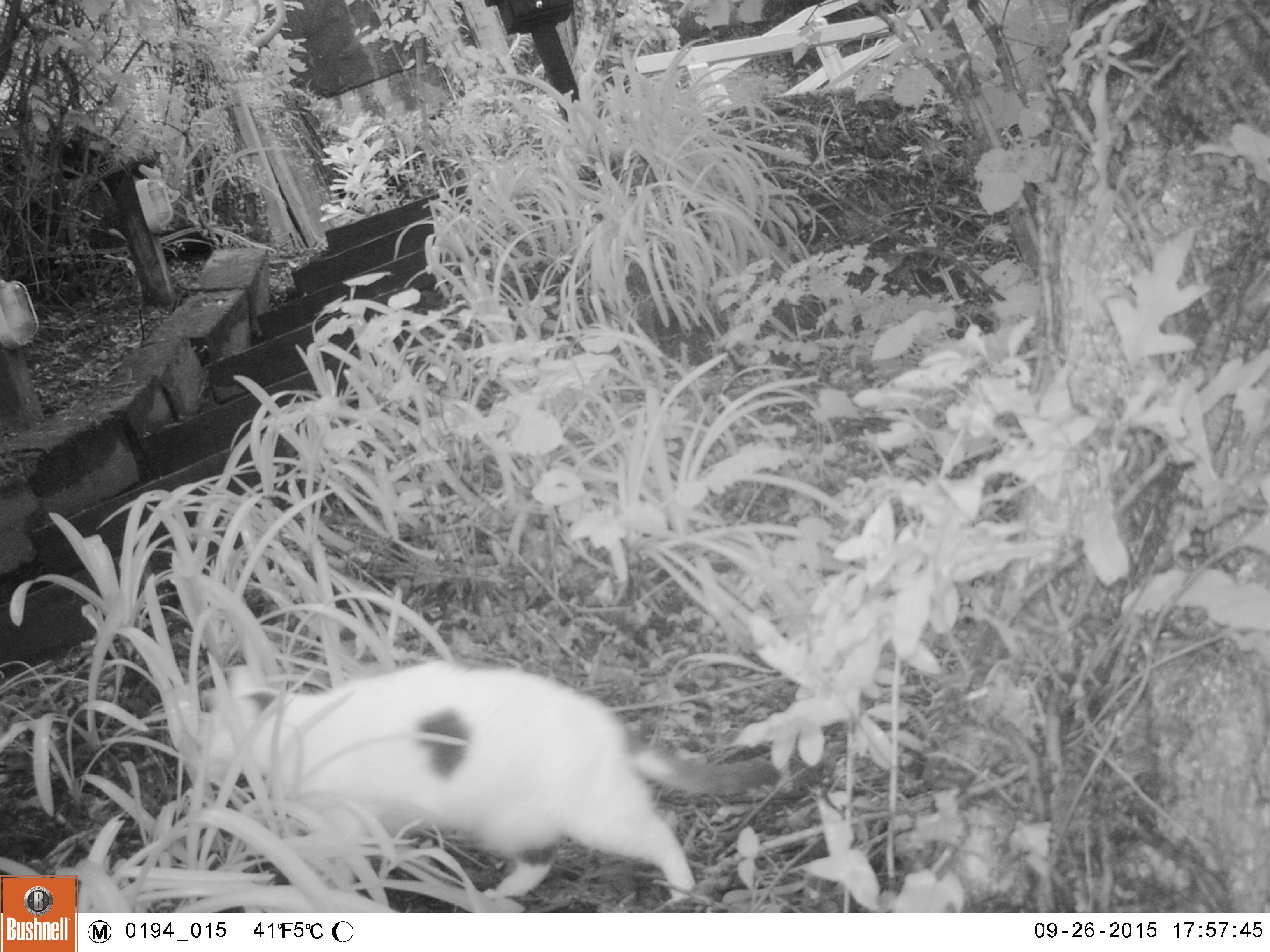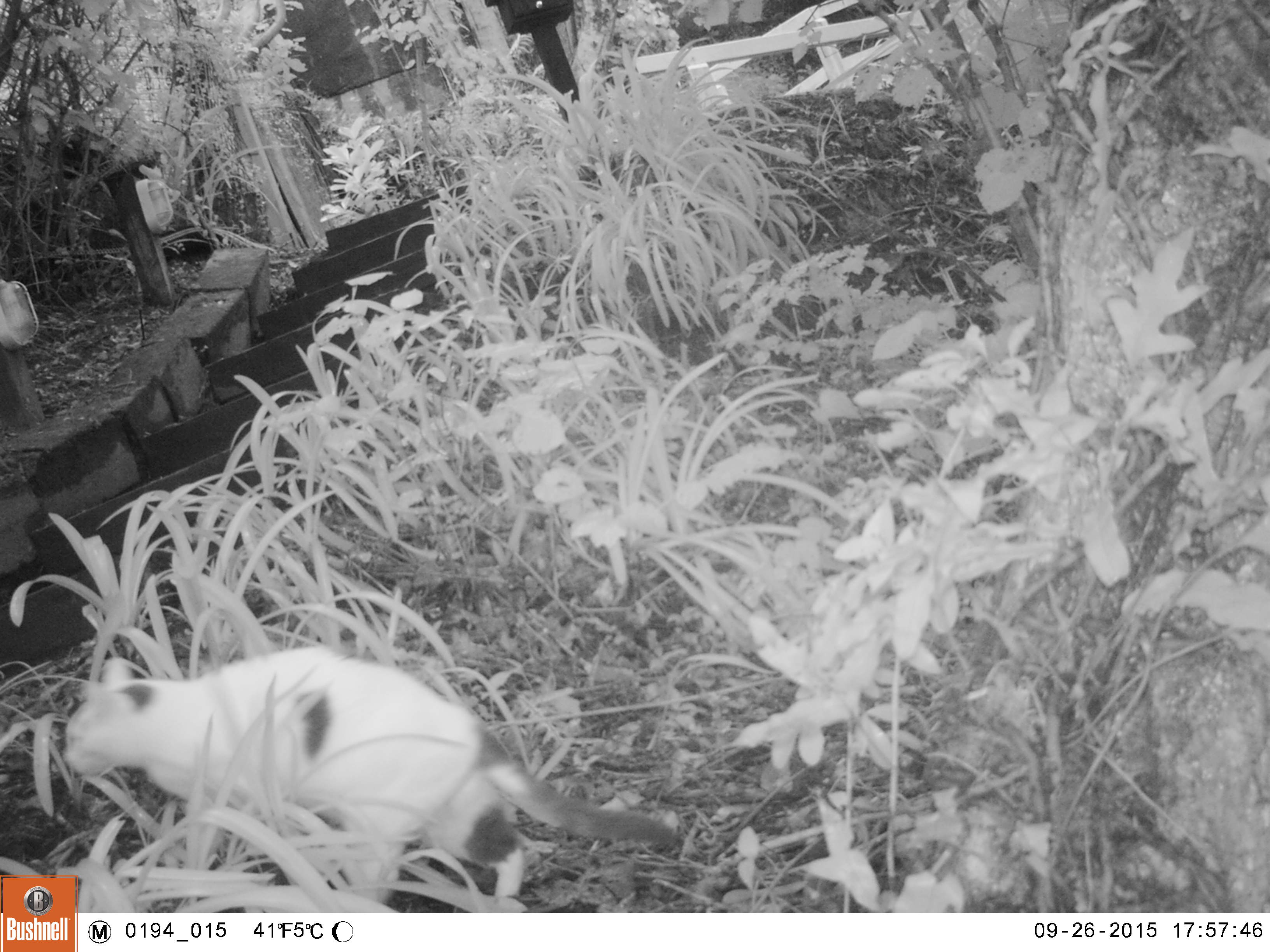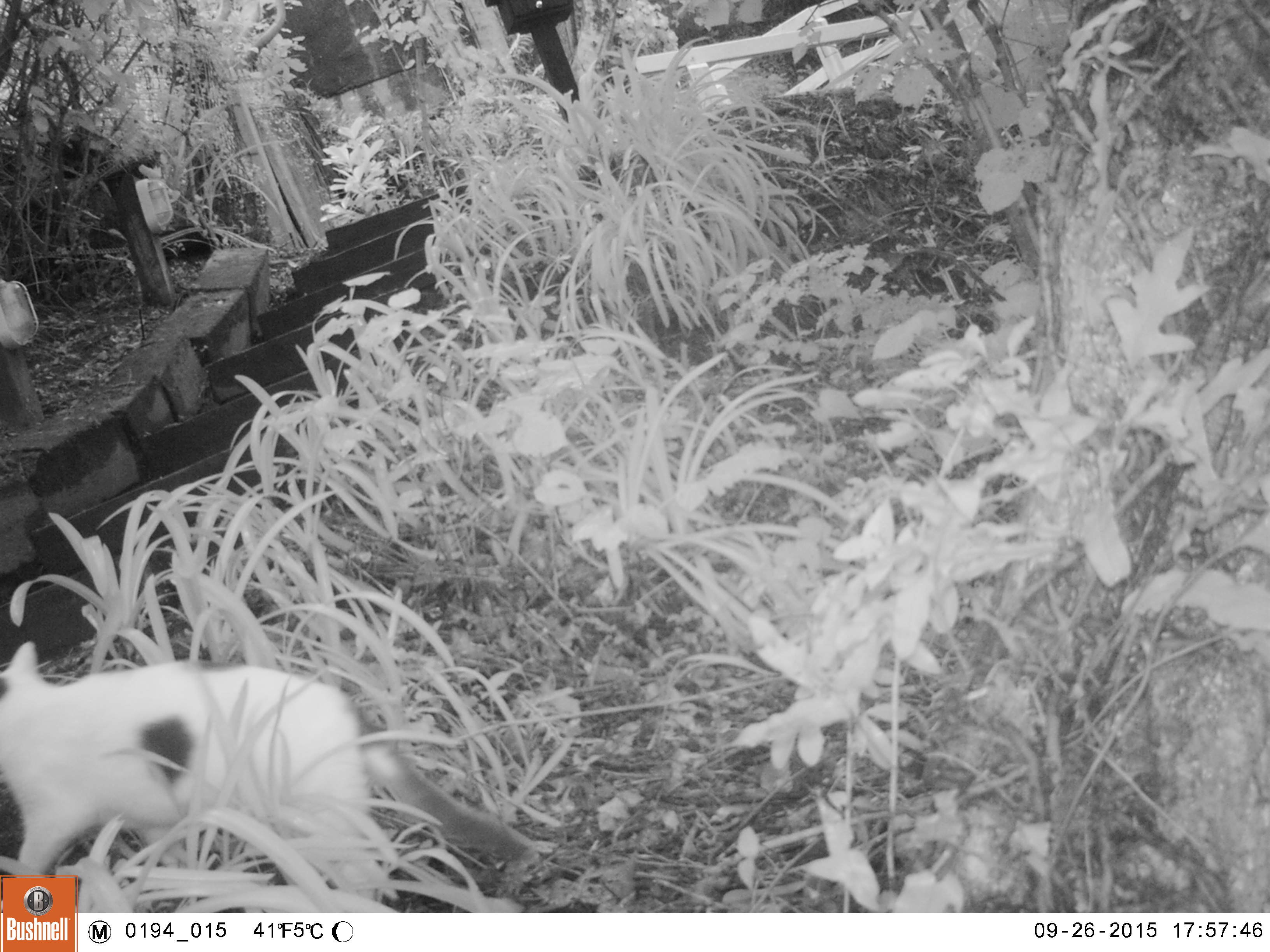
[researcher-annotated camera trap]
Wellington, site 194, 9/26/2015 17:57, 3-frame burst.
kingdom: Animalia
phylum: Chordata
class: Mammalia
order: Carnivora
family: Felidae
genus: Felis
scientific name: Felis catus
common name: cat